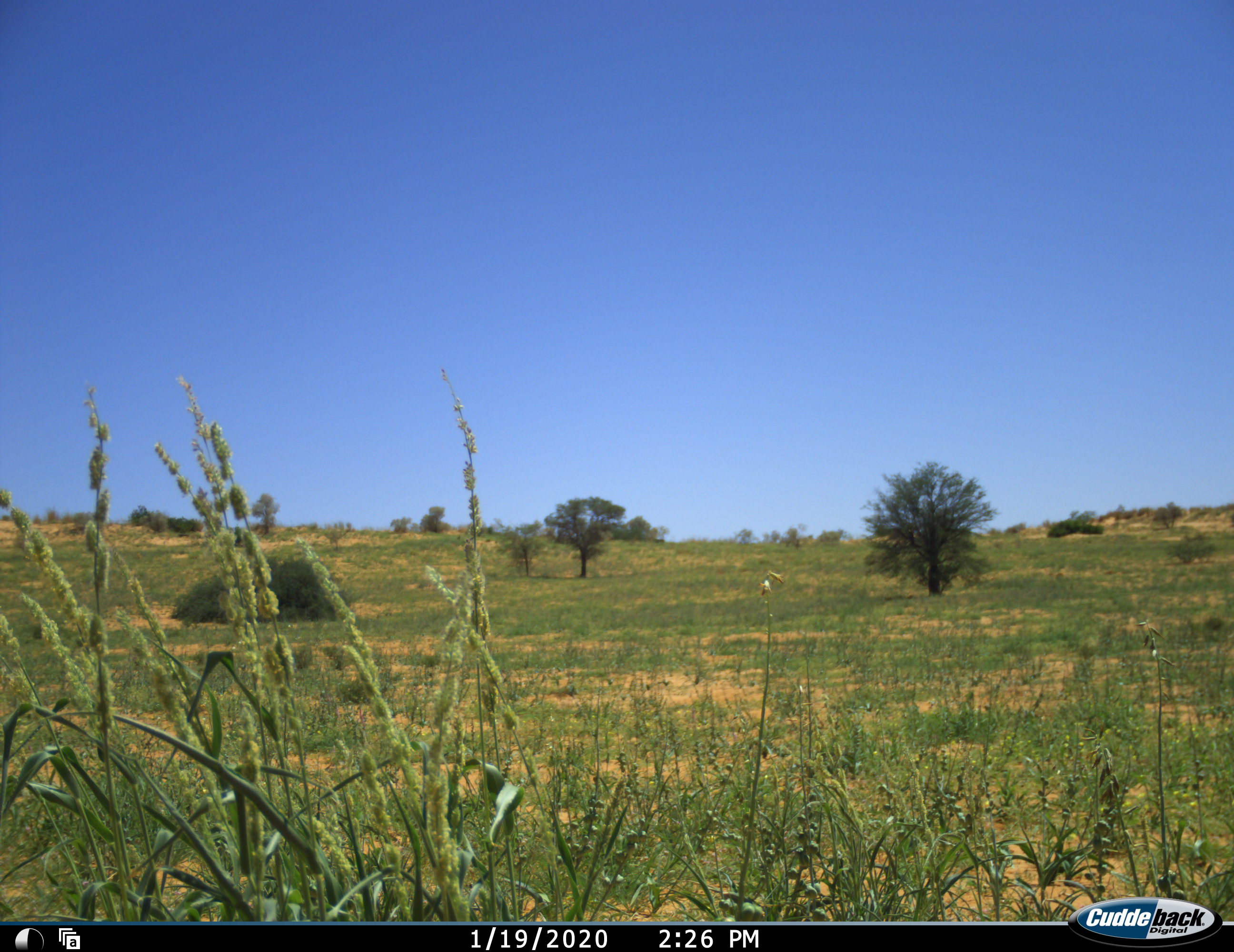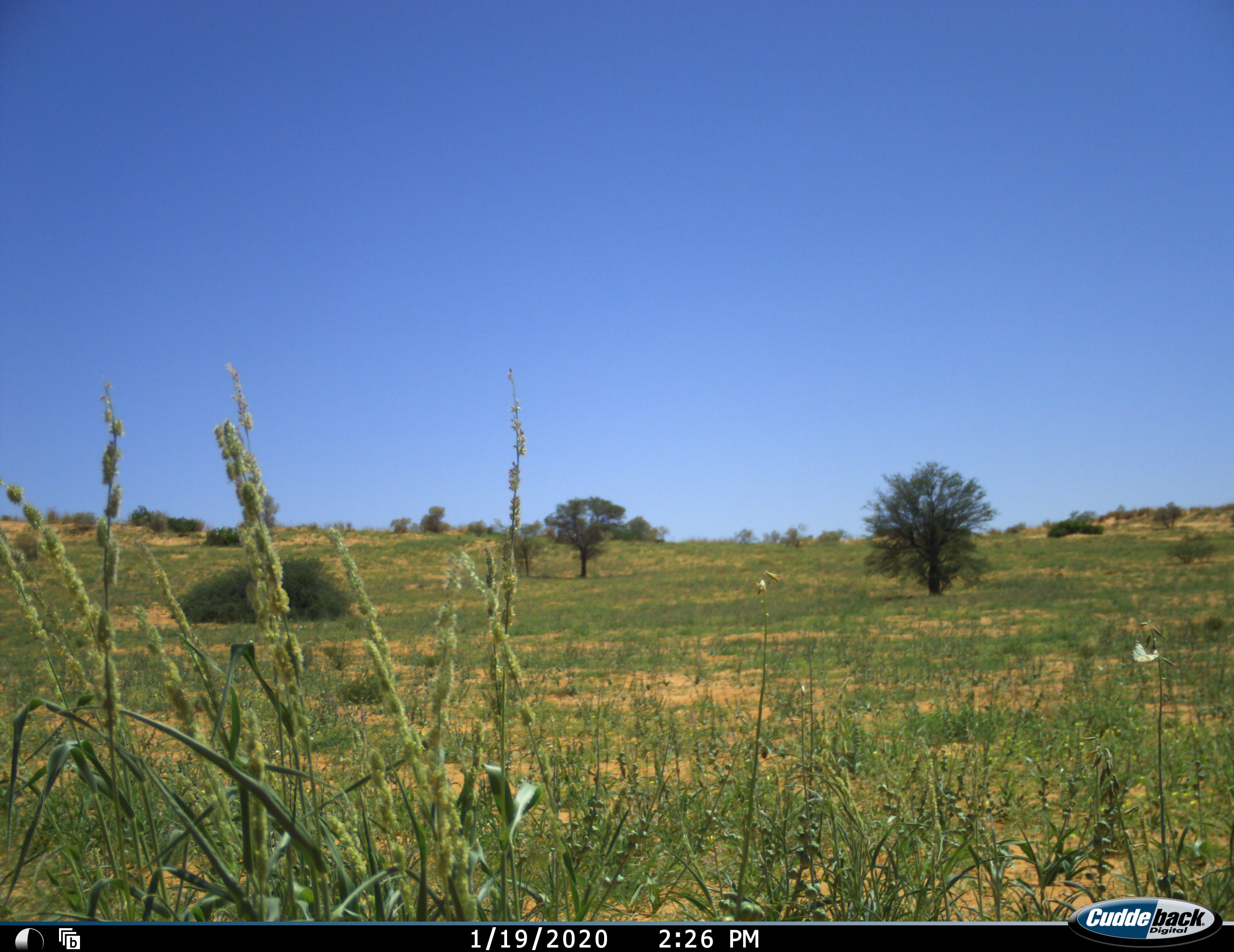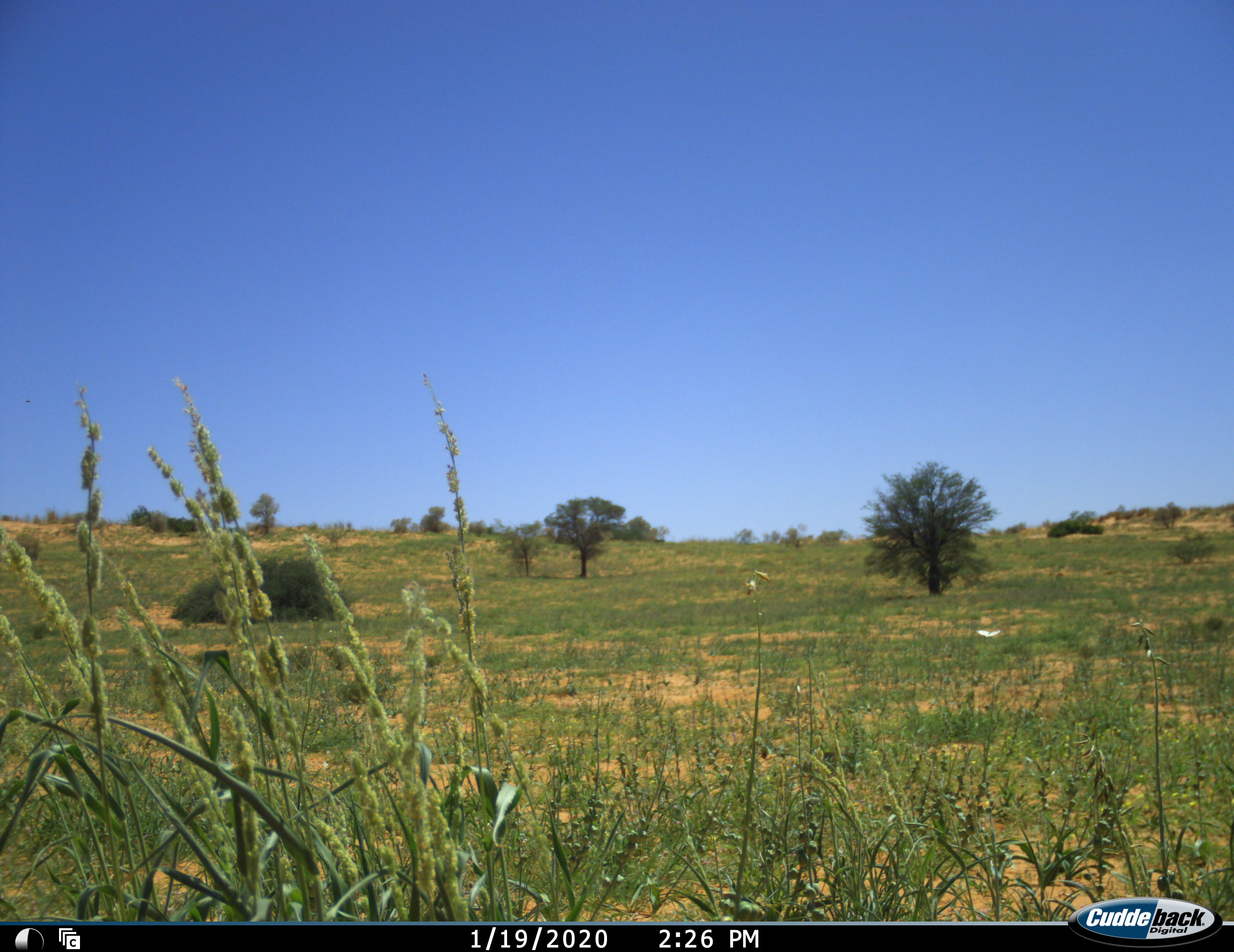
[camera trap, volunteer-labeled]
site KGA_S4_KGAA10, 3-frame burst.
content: unidentified animal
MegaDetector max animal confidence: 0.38